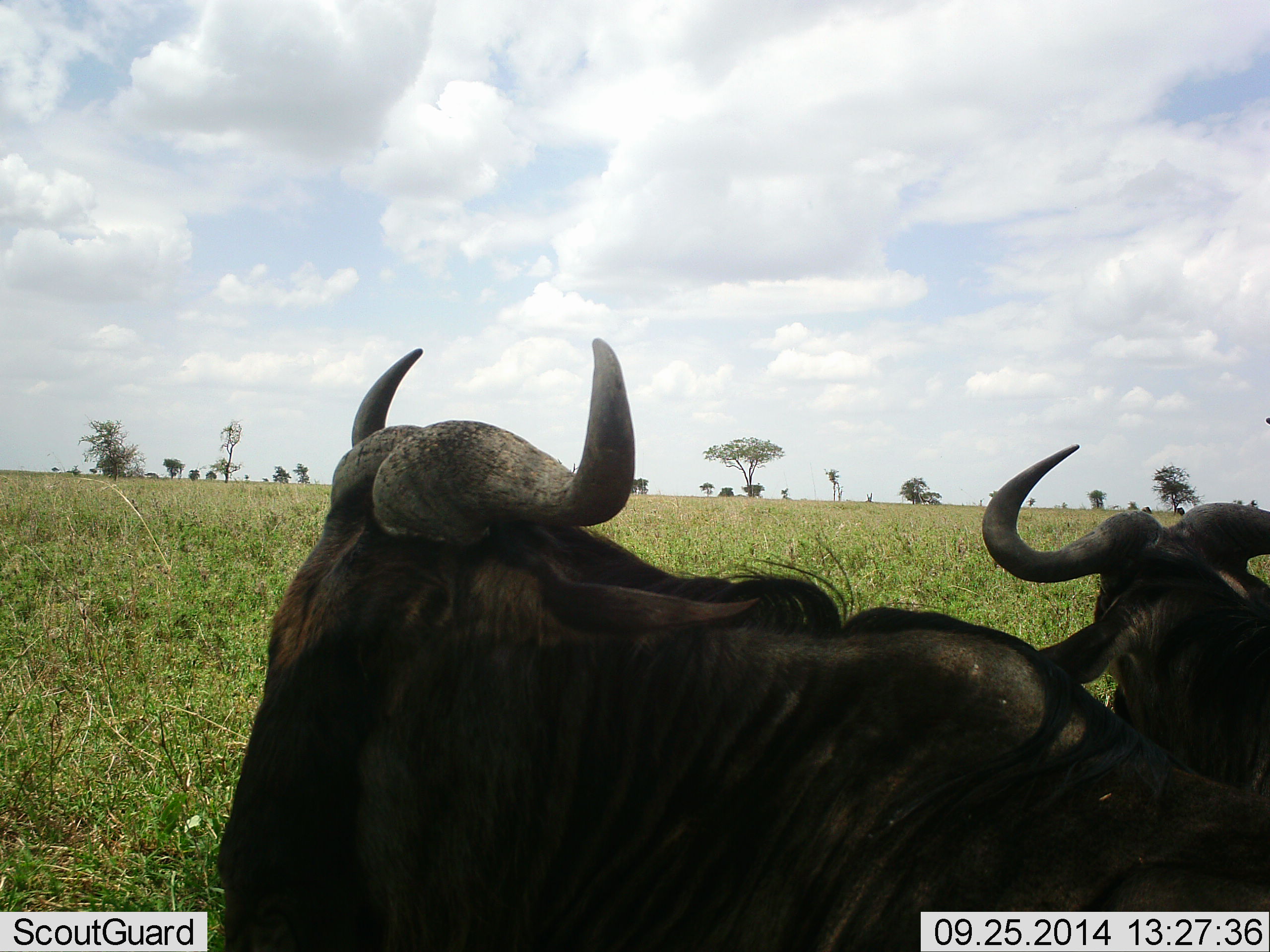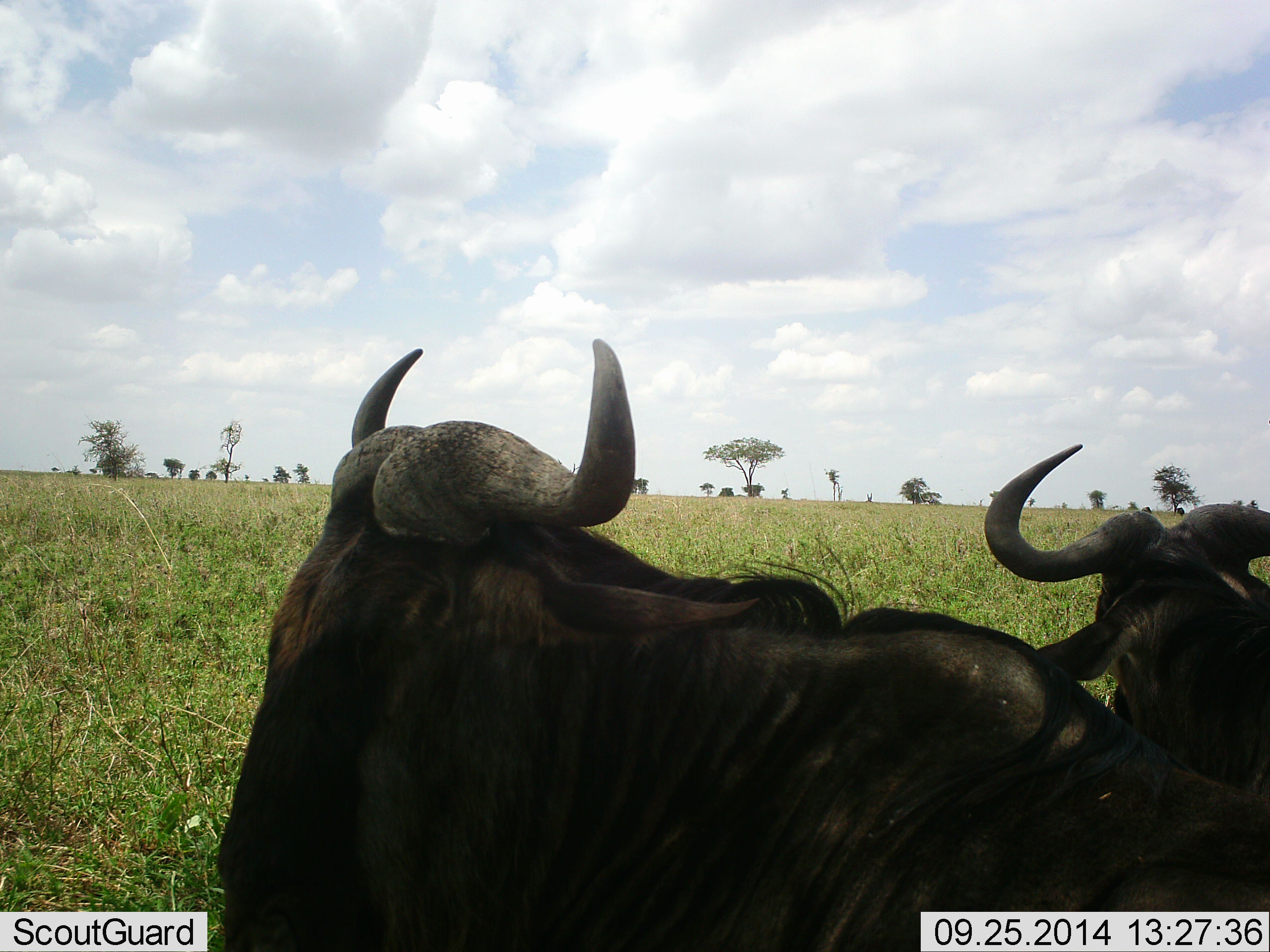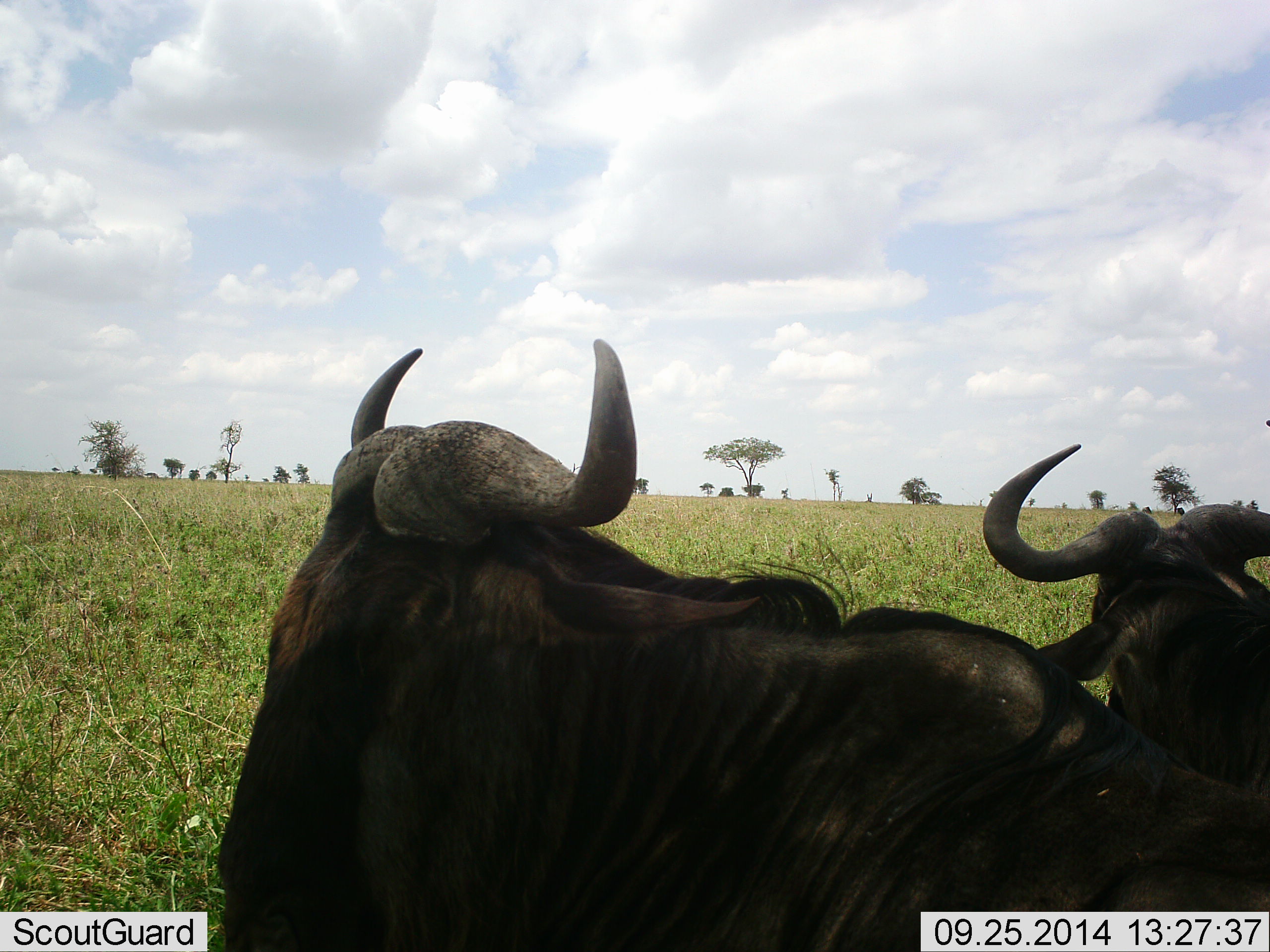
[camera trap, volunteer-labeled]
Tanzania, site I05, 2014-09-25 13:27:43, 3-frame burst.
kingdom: Animalia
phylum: Chordata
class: Mammalia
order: Artiodactyla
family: Bovidae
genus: Connochaetes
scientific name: Connochaetes taurinus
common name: blue wildebeest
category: wildebeest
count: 2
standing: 0%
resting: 100%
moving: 0%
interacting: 0%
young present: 0%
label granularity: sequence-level